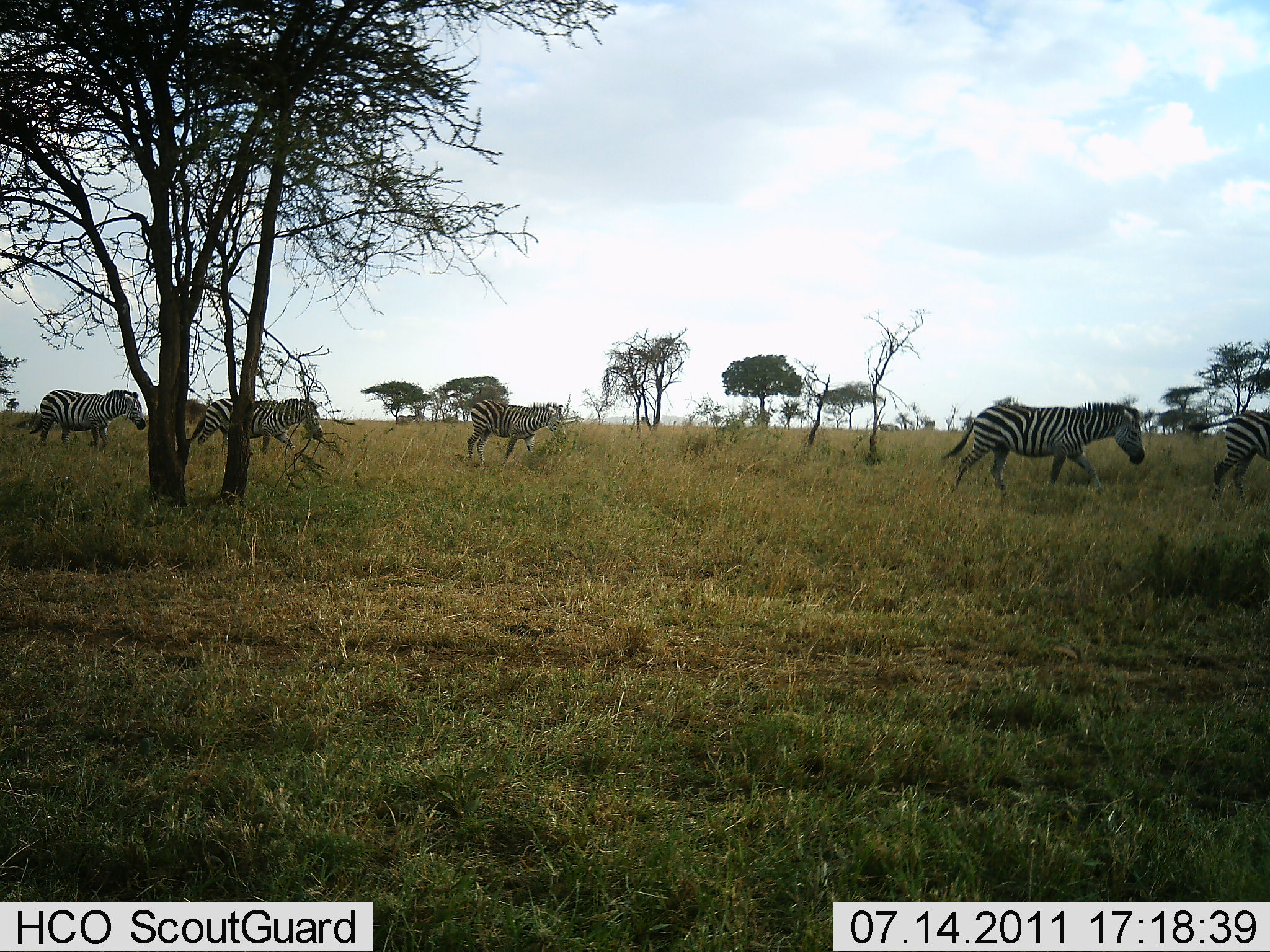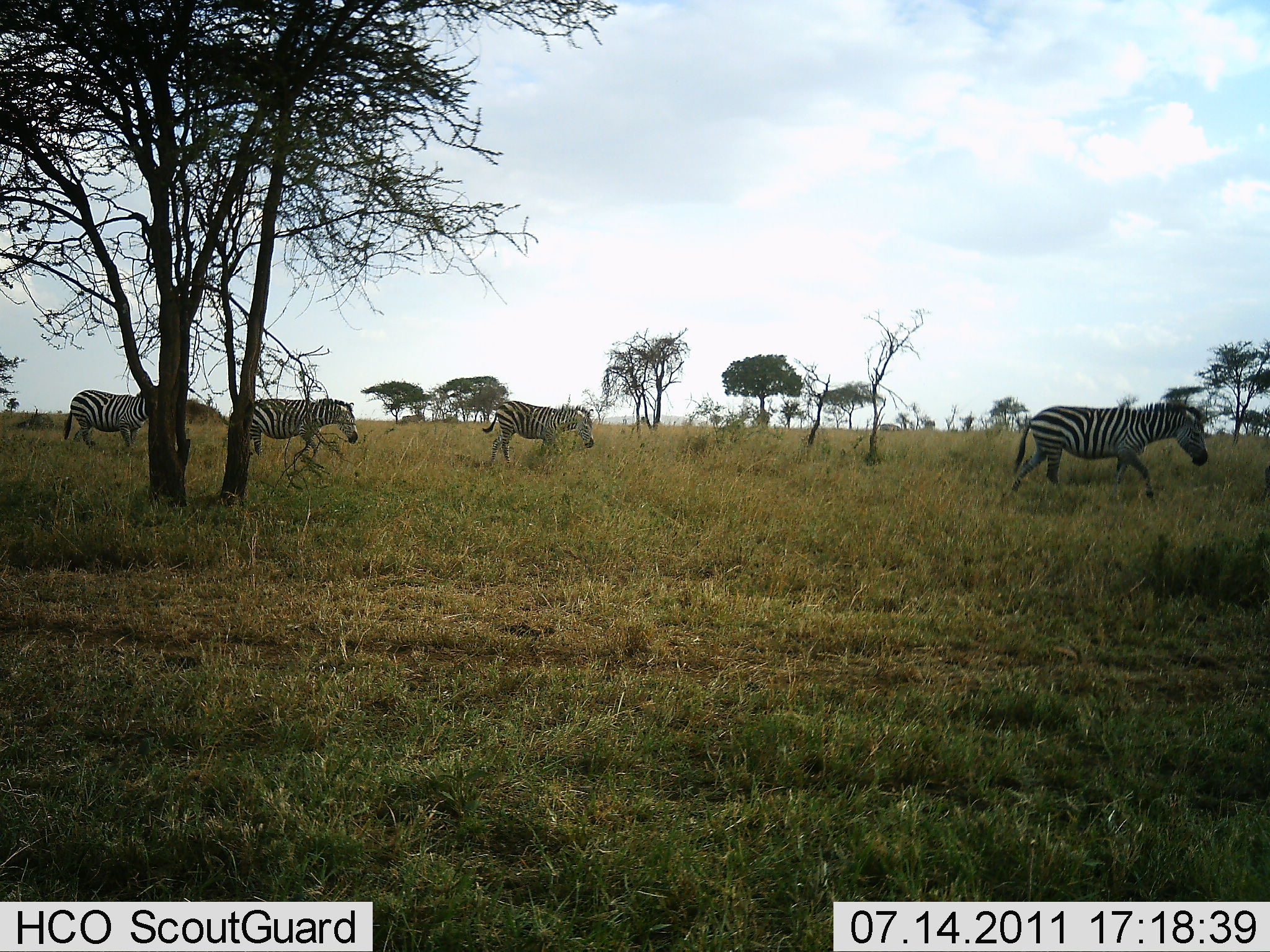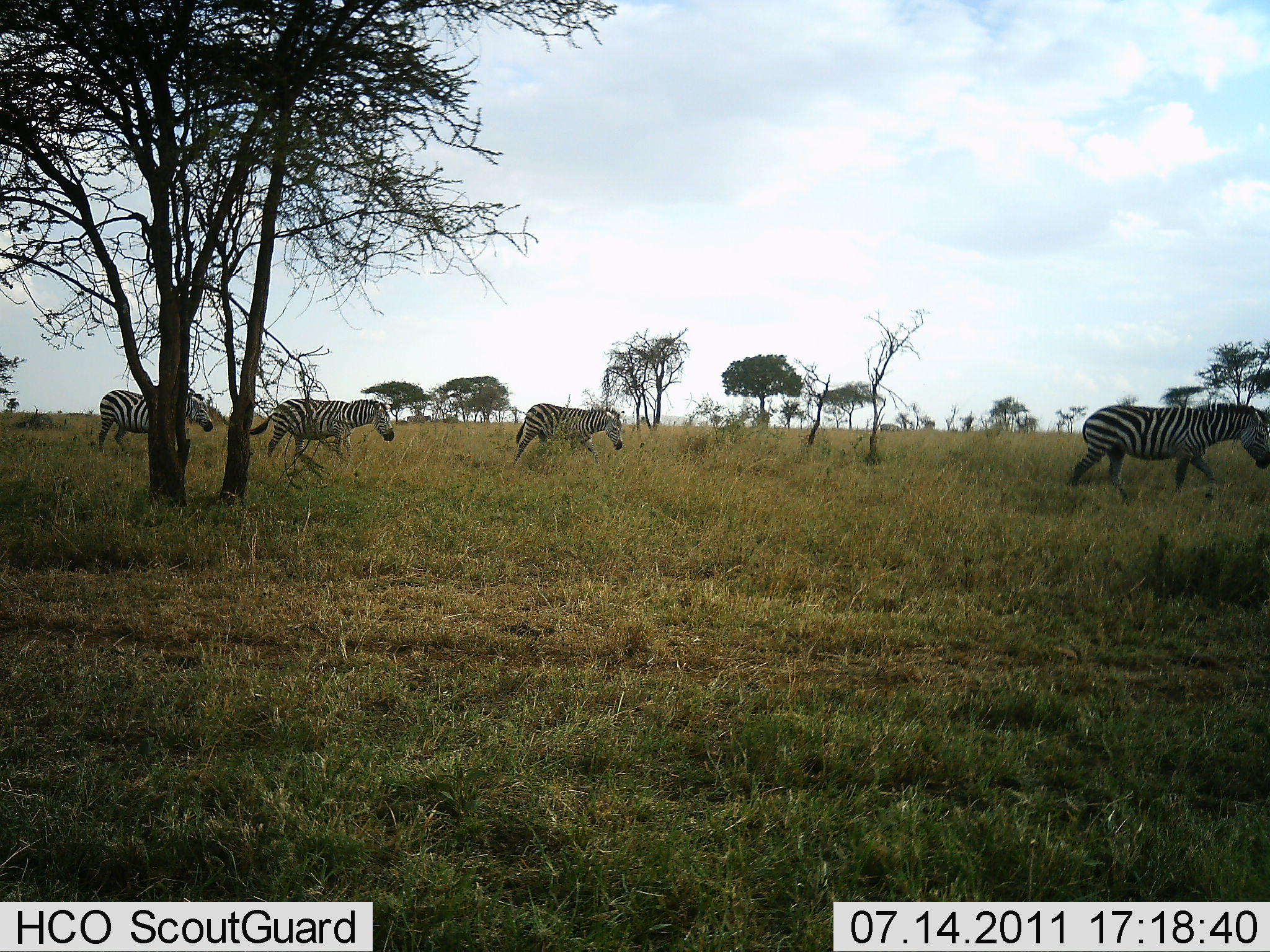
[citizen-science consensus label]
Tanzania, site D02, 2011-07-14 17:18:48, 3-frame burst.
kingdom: Animalia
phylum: Chordata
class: Mammalia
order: Perissodactyla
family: Equidae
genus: Equus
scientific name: Equus quagga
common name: plains zebra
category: zebra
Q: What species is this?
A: Zebra (plains zebra) (Equus quagga).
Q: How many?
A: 5.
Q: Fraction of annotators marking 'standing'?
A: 0%.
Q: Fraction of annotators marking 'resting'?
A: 0%.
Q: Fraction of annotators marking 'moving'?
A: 100%.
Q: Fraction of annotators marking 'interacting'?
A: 0%.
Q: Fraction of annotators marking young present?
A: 0%.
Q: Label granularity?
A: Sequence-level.